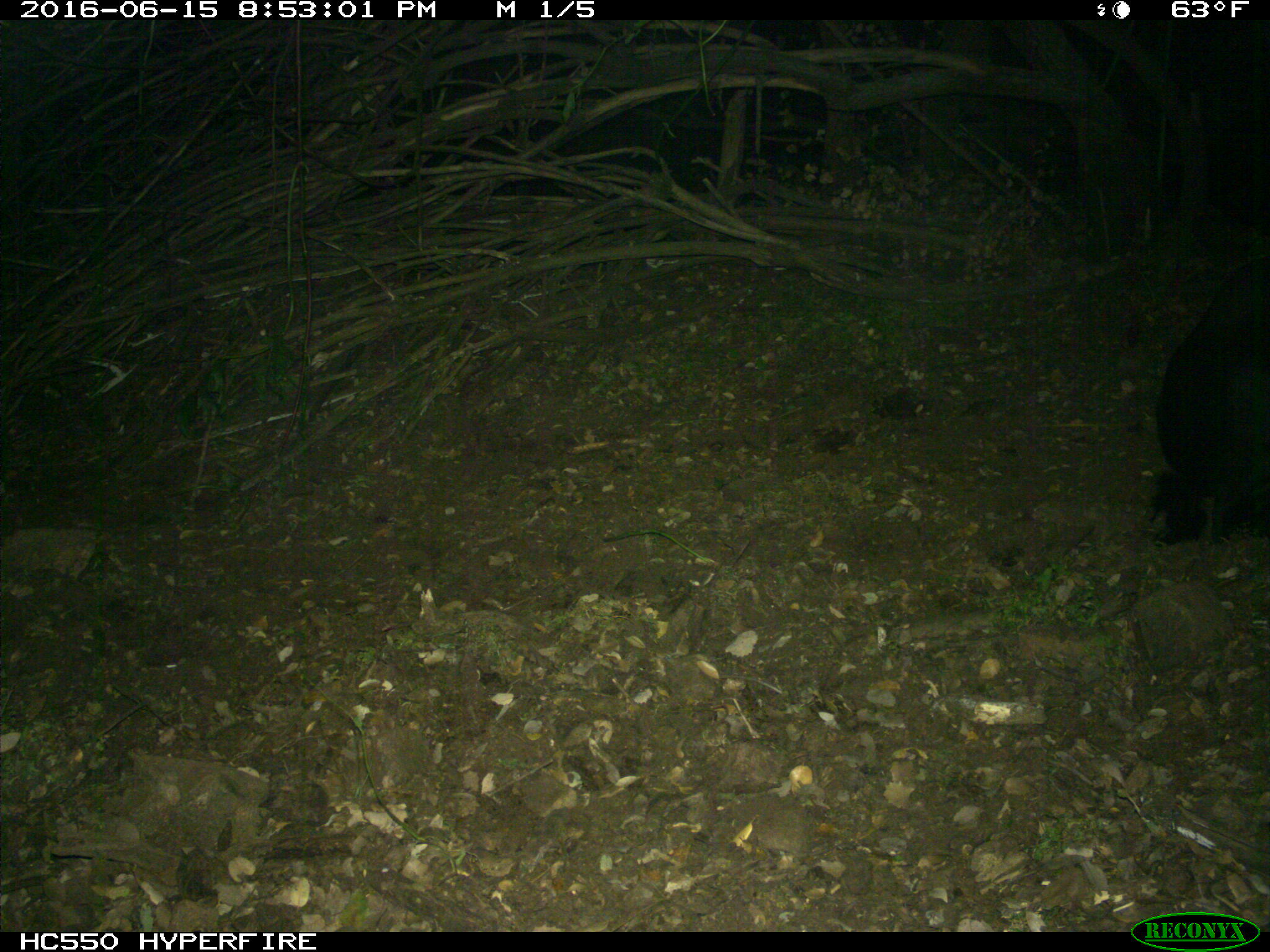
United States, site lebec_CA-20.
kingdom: Animalia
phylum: Chordata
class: Mammalia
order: Artiodactyla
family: Bovidae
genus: Bos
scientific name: Bos taurus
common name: domestic cow